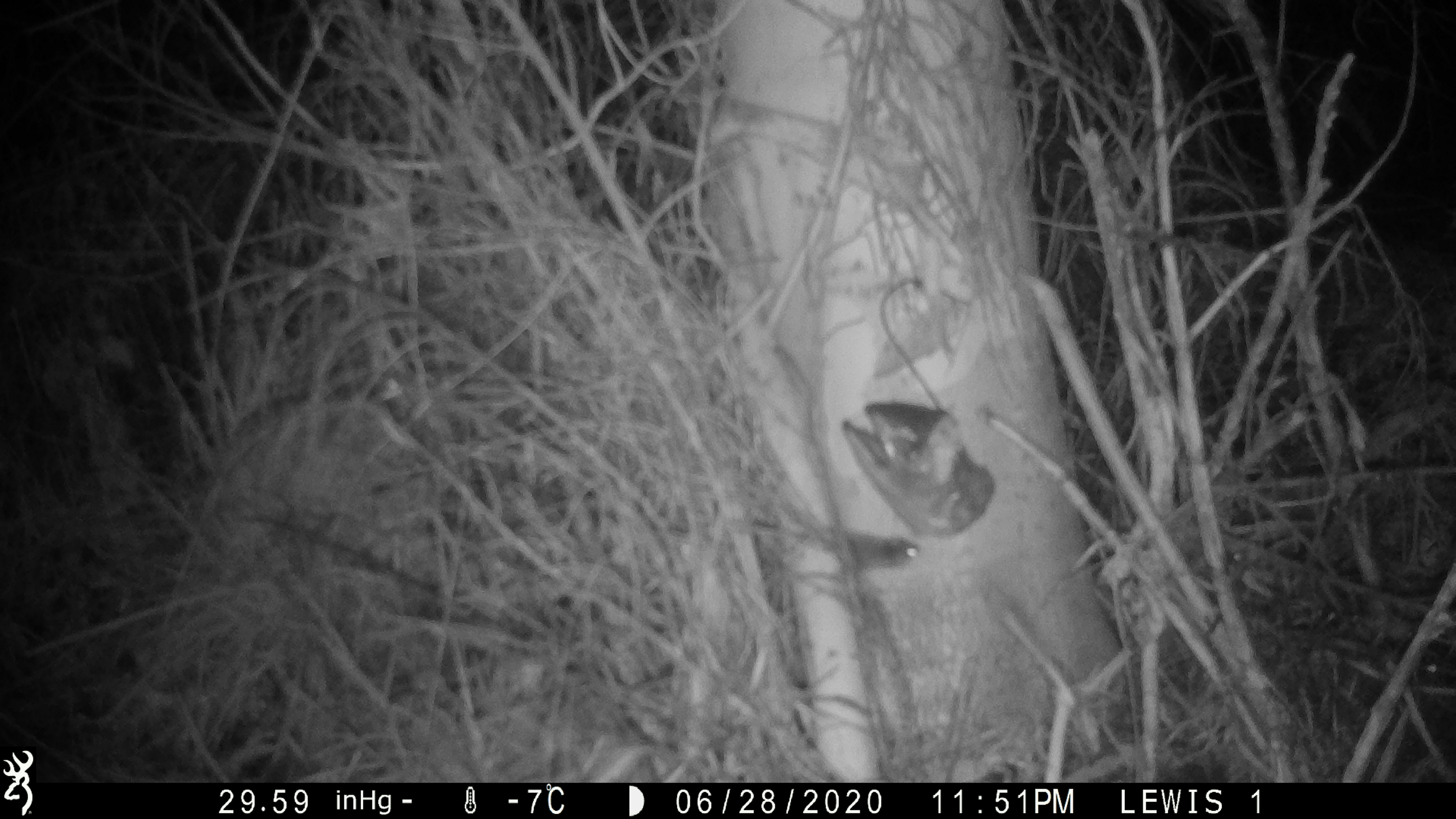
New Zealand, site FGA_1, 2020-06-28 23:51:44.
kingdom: Animalia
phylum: Chordata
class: Mammalia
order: Rodentia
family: Muridae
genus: Mus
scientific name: Mus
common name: mouse